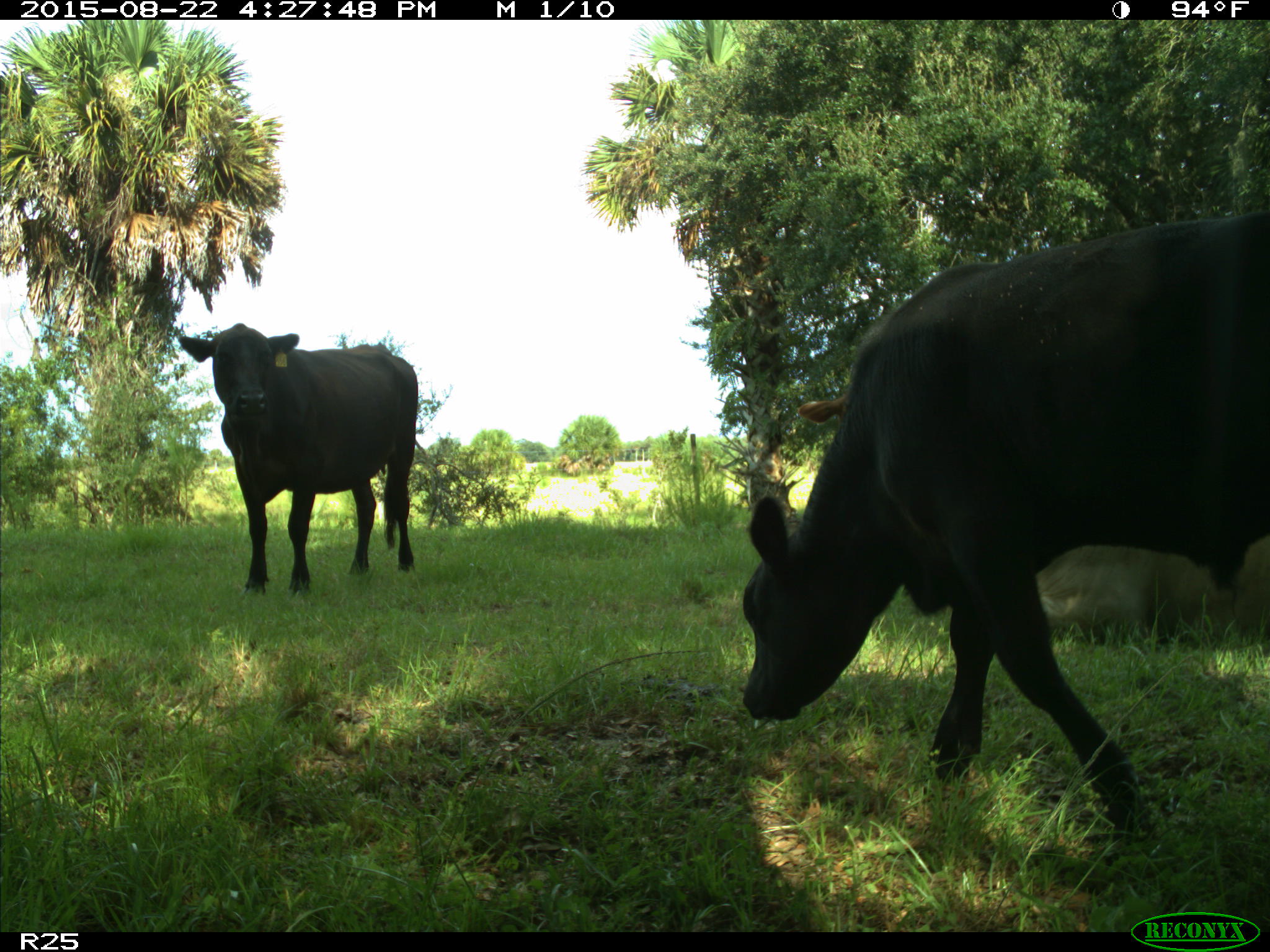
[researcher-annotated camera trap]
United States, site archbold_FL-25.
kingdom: Animalia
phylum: Chordata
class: Mammalia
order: Artiodactyla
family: Bovidae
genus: Bos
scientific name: Bos taurus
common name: domestic cow